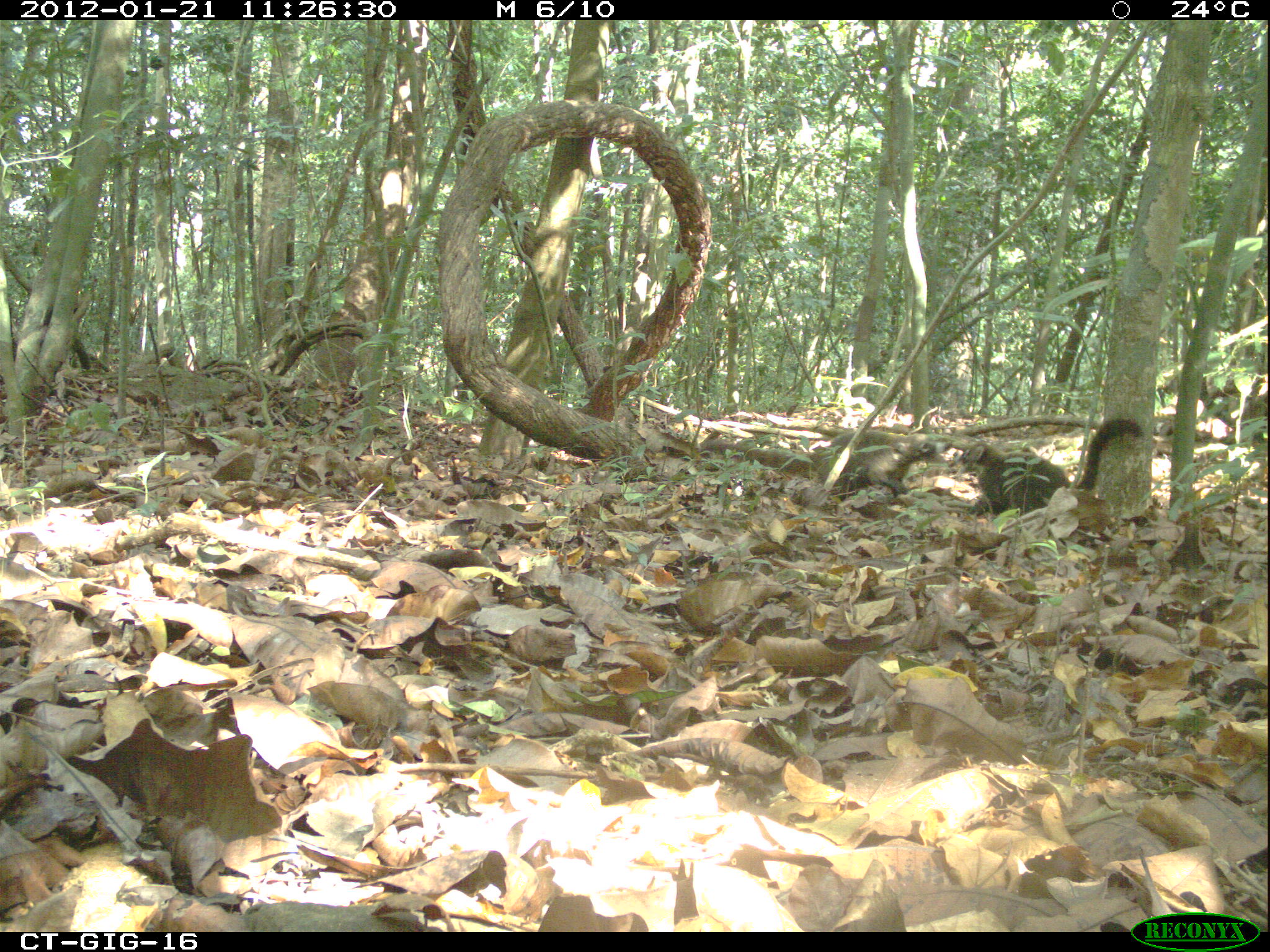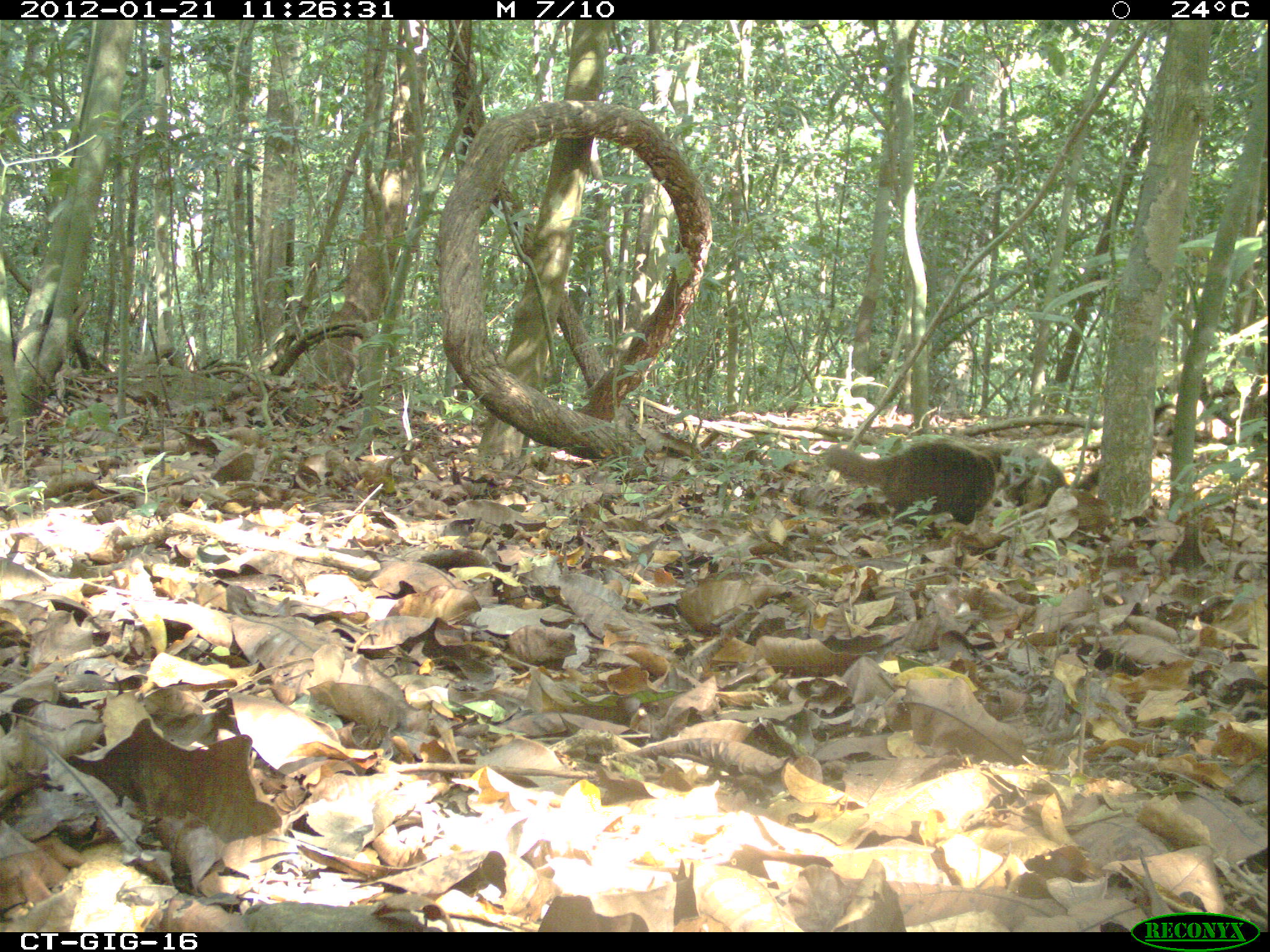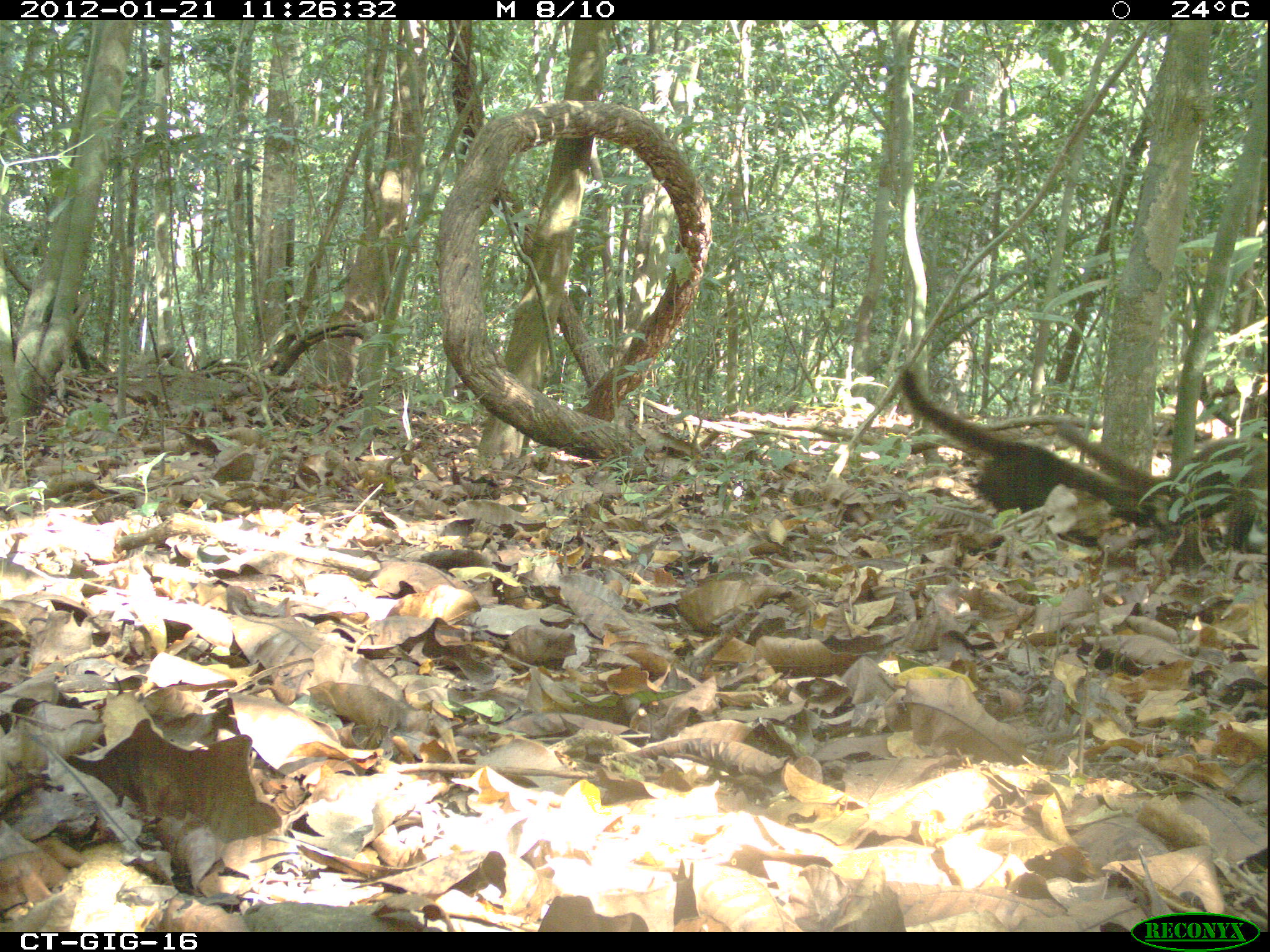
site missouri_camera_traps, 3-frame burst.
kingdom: Animalia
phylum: Chordata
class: Mammalia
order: Carnivora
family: Procyonidae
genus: Nasua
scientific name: Nasua narica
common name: white-nosed coati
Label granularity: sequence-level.